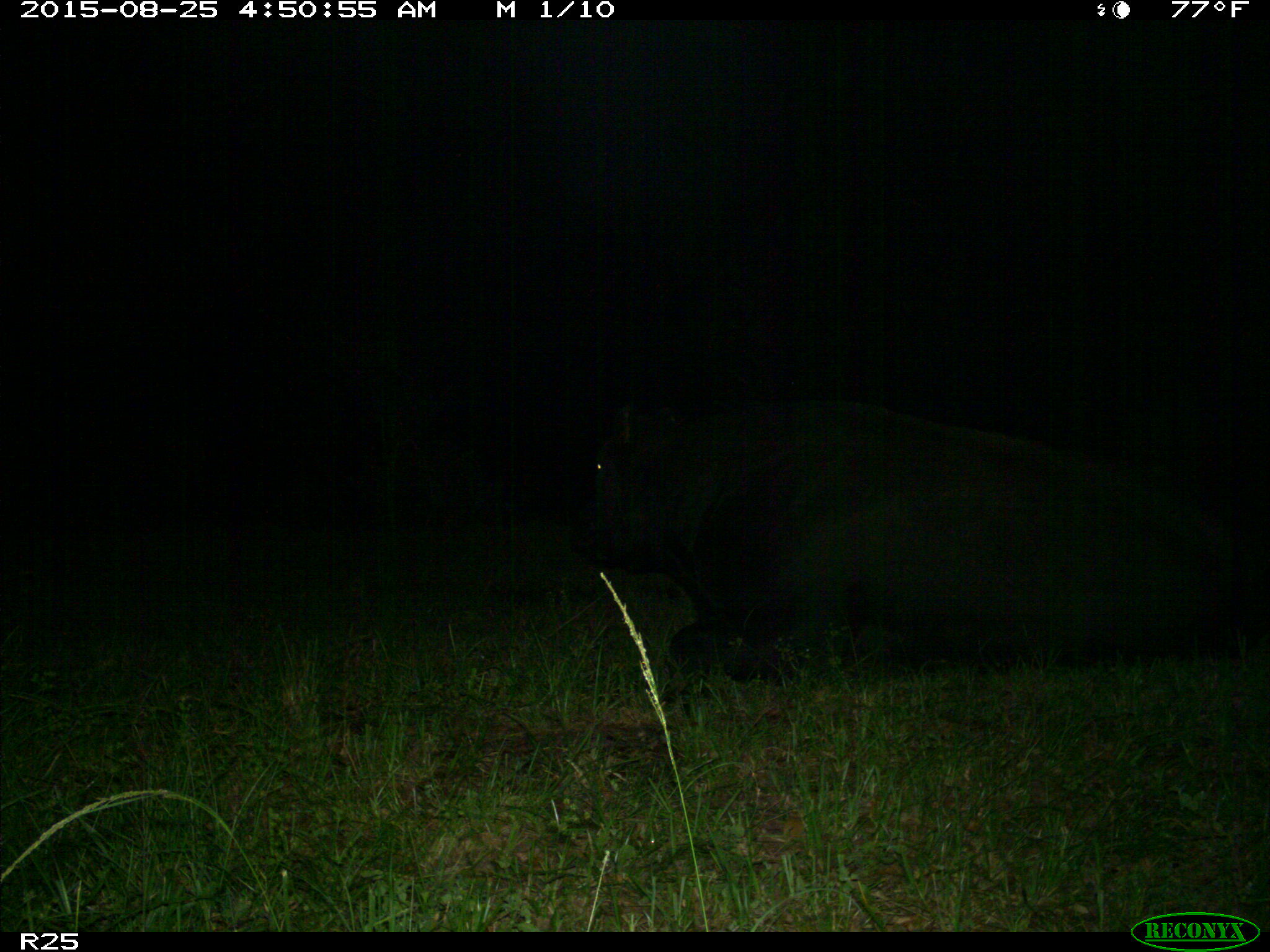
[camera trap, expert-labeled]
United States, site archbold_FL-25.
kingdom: Animalia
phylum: Chordata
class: Mammalia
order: Artiodactyla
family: Bovidae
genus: Bos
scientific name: Bos taurus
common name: domestic cow